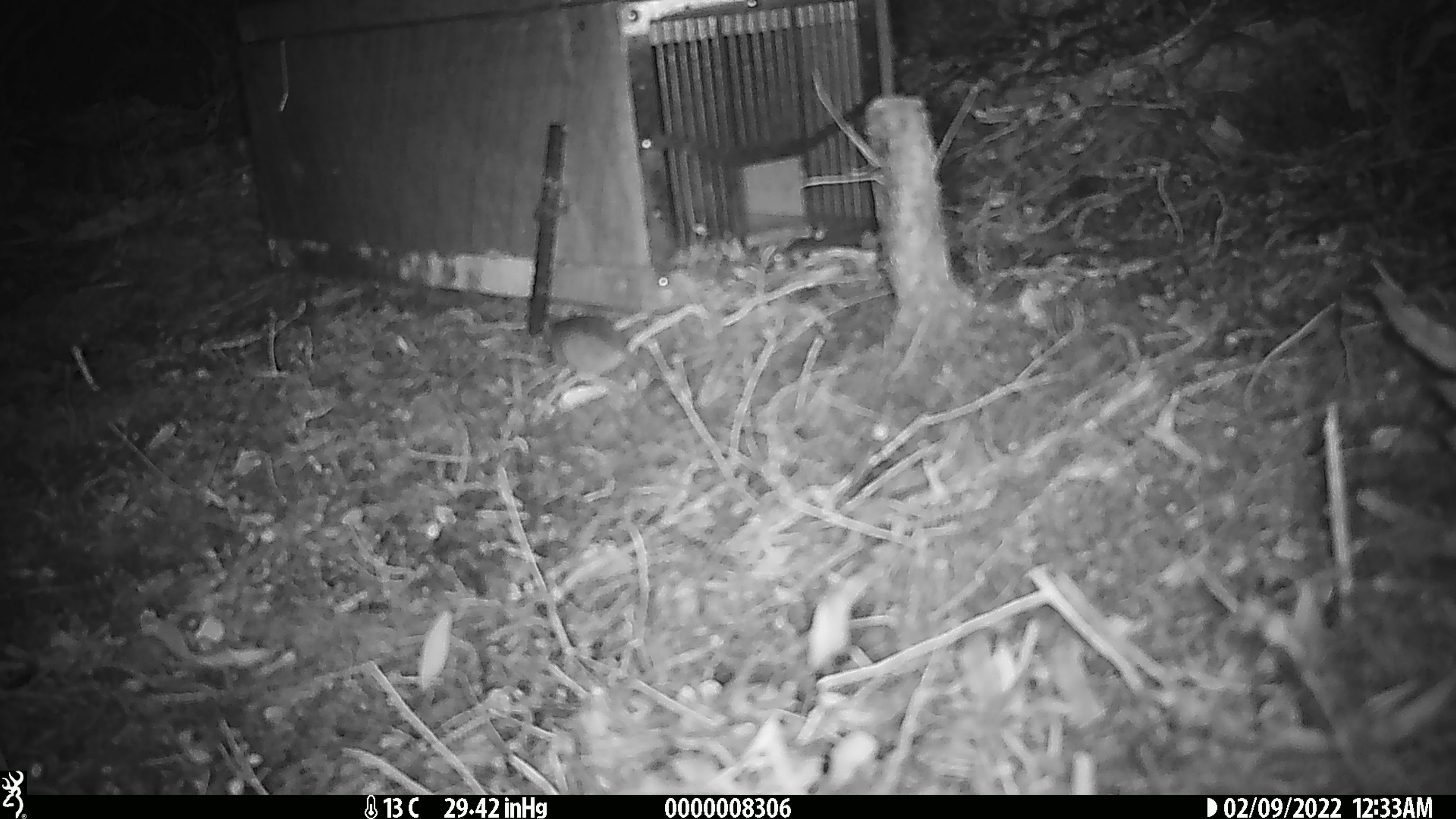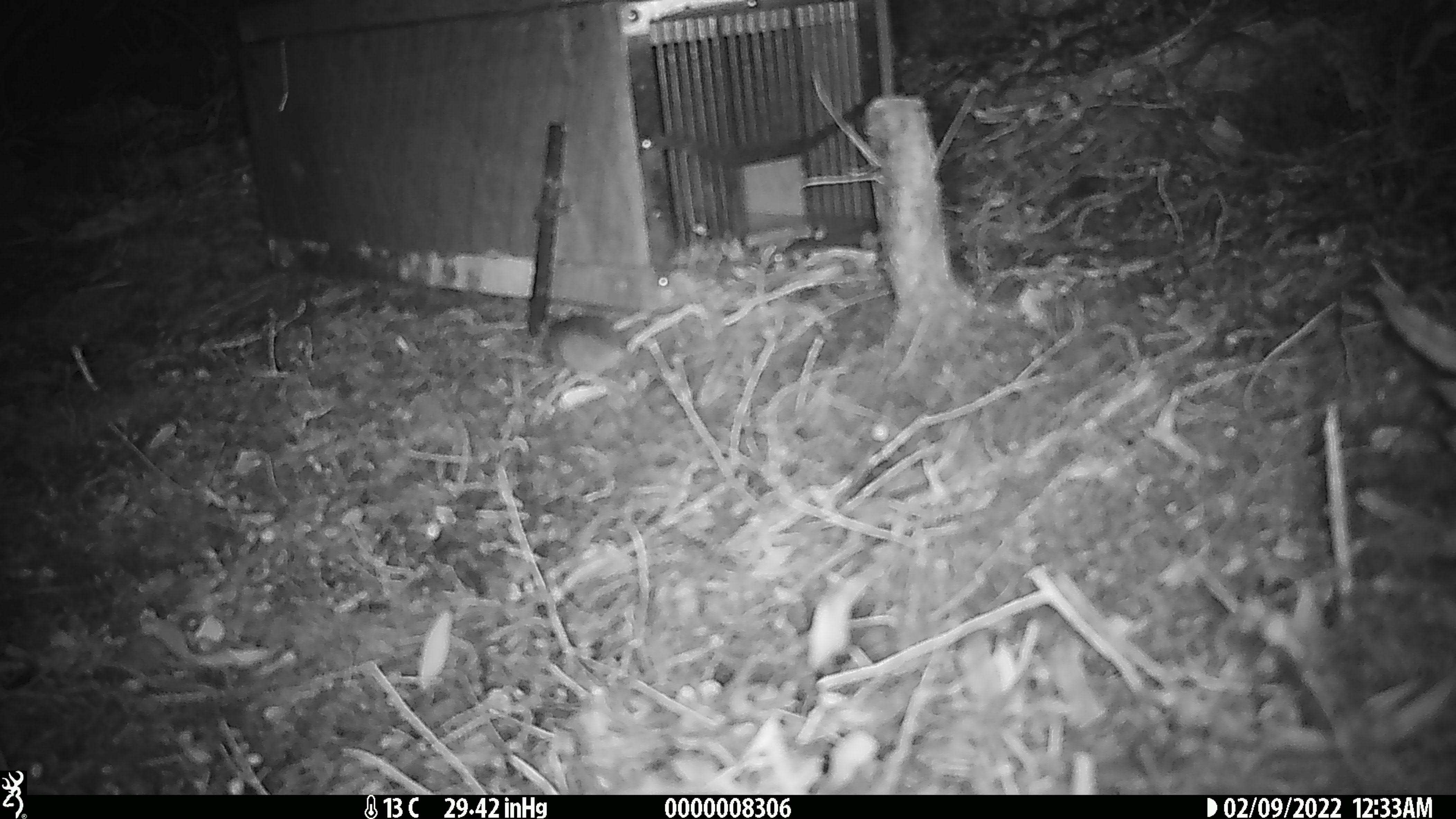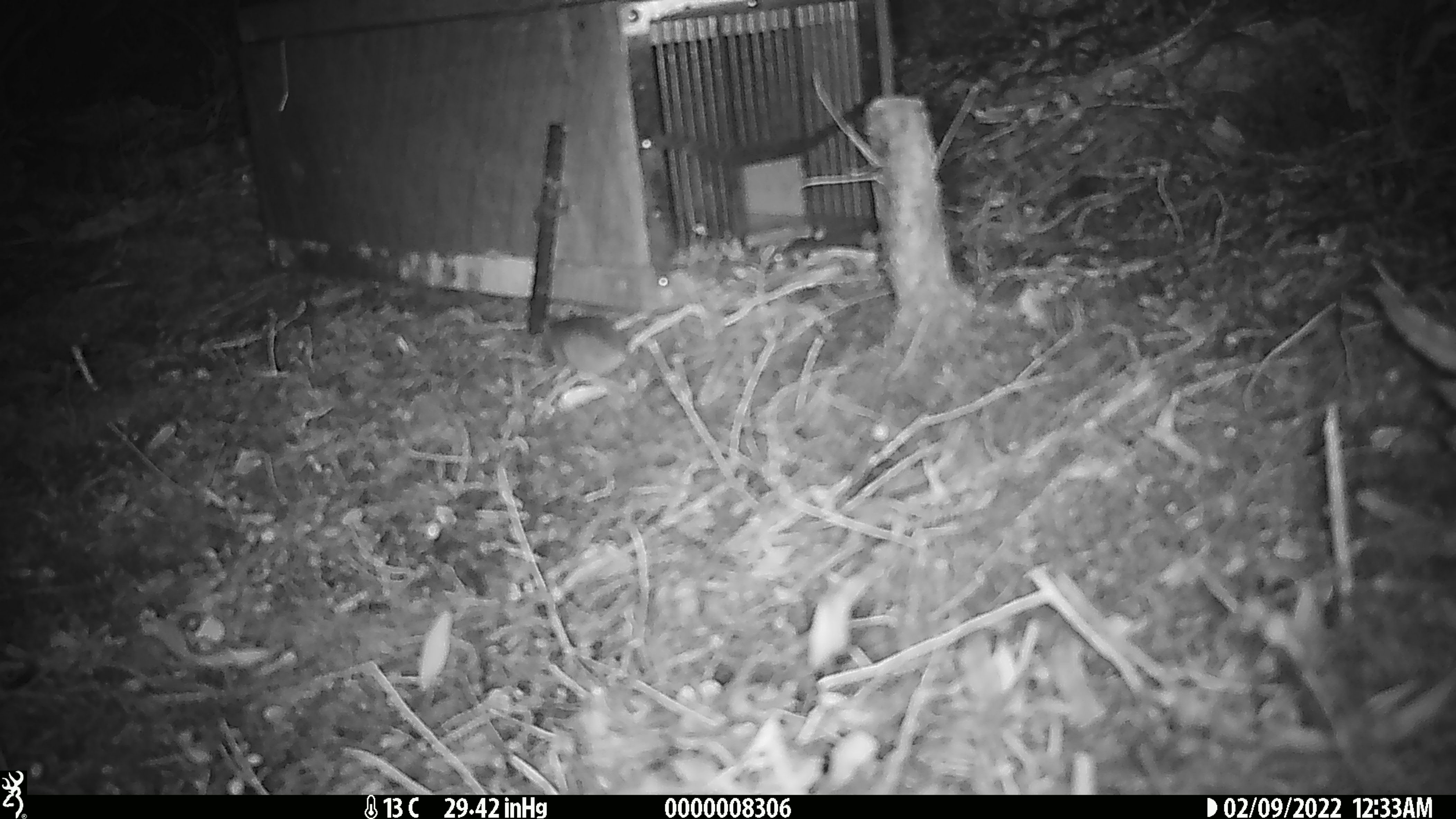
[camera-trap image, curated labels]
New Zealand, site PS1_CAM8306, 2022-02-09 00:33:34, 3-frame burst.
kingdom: Animalia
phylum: Chordata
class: Mammalia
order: Rodentia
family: Muridae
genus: Mus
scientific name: Mus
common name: mouse